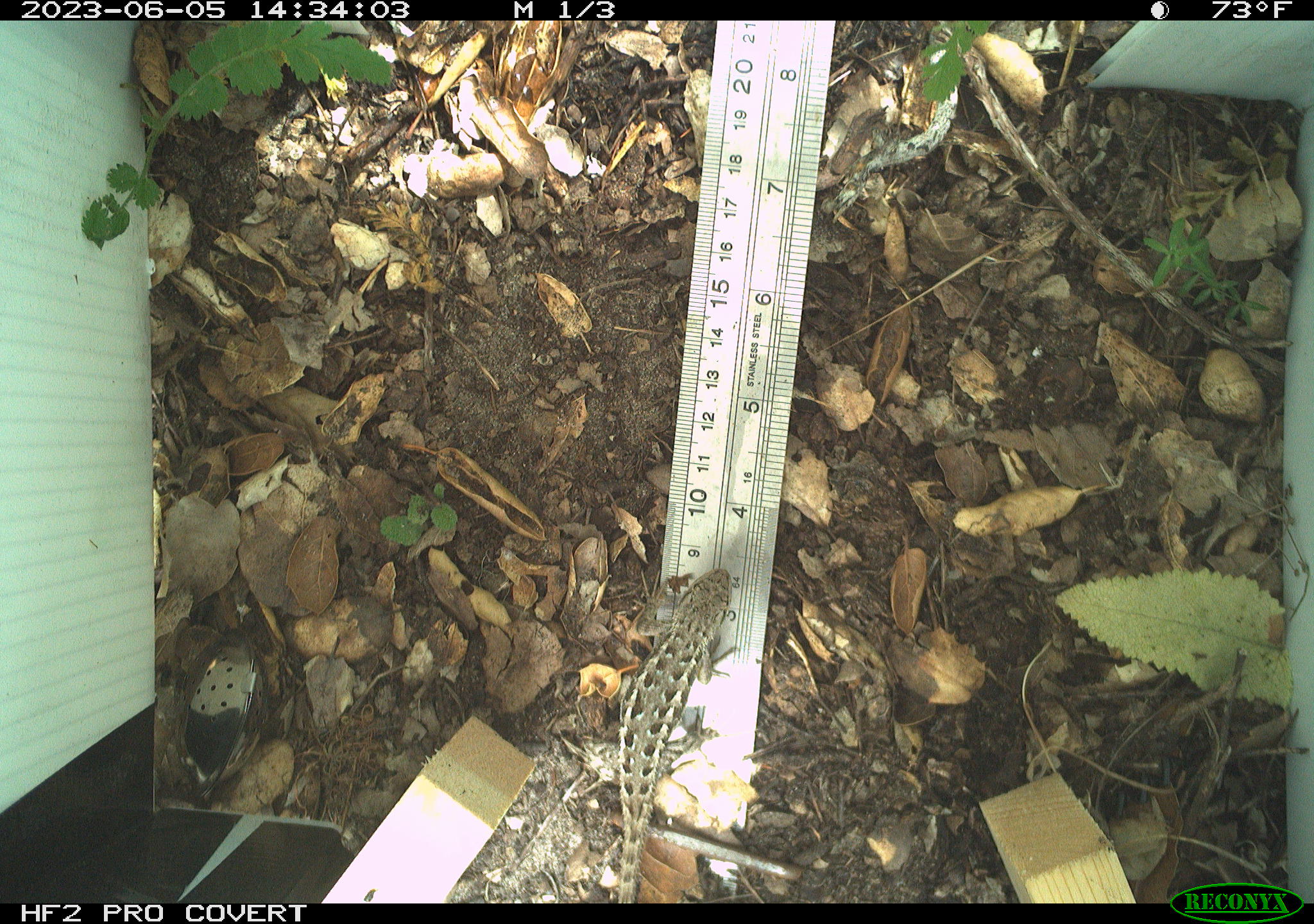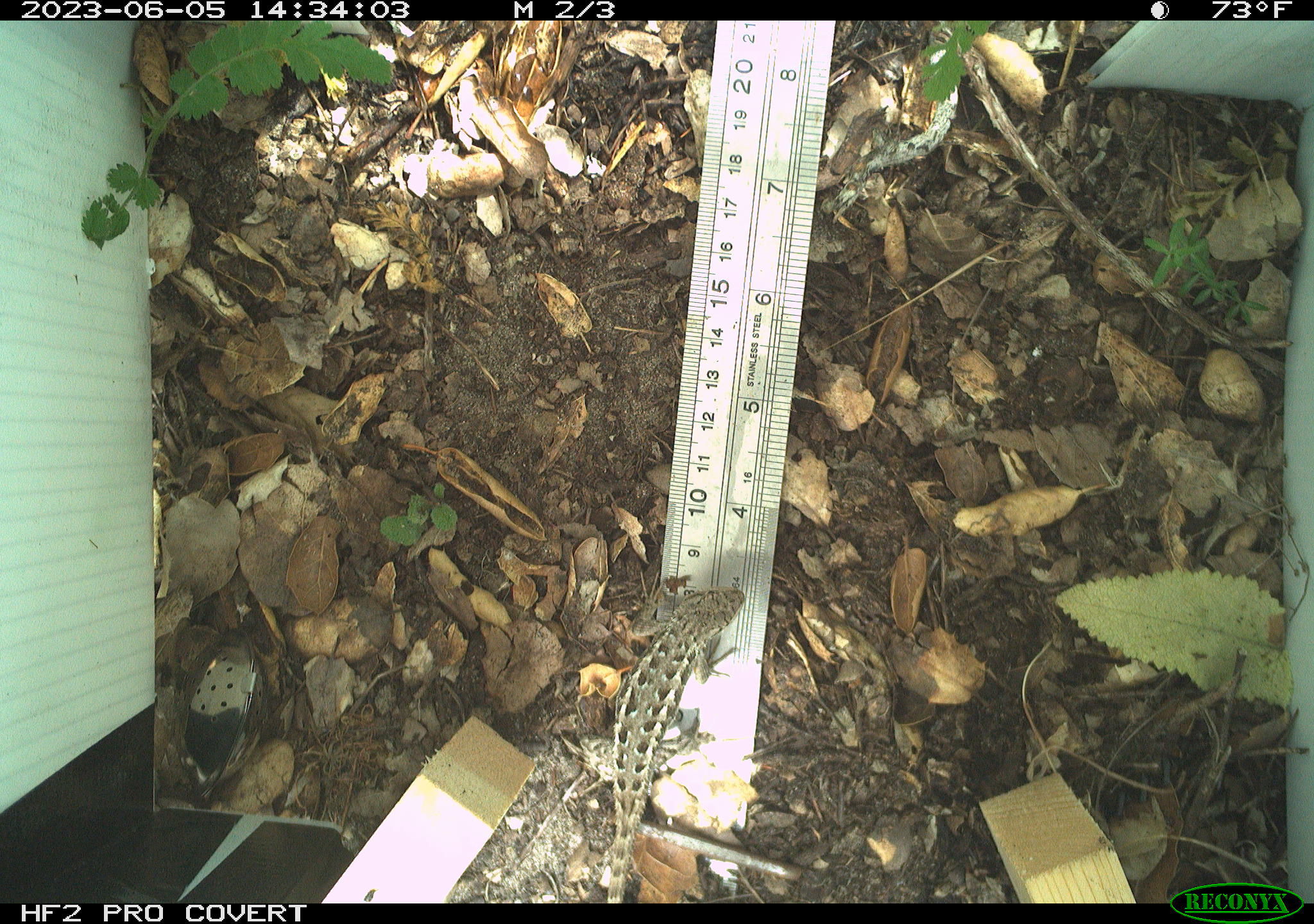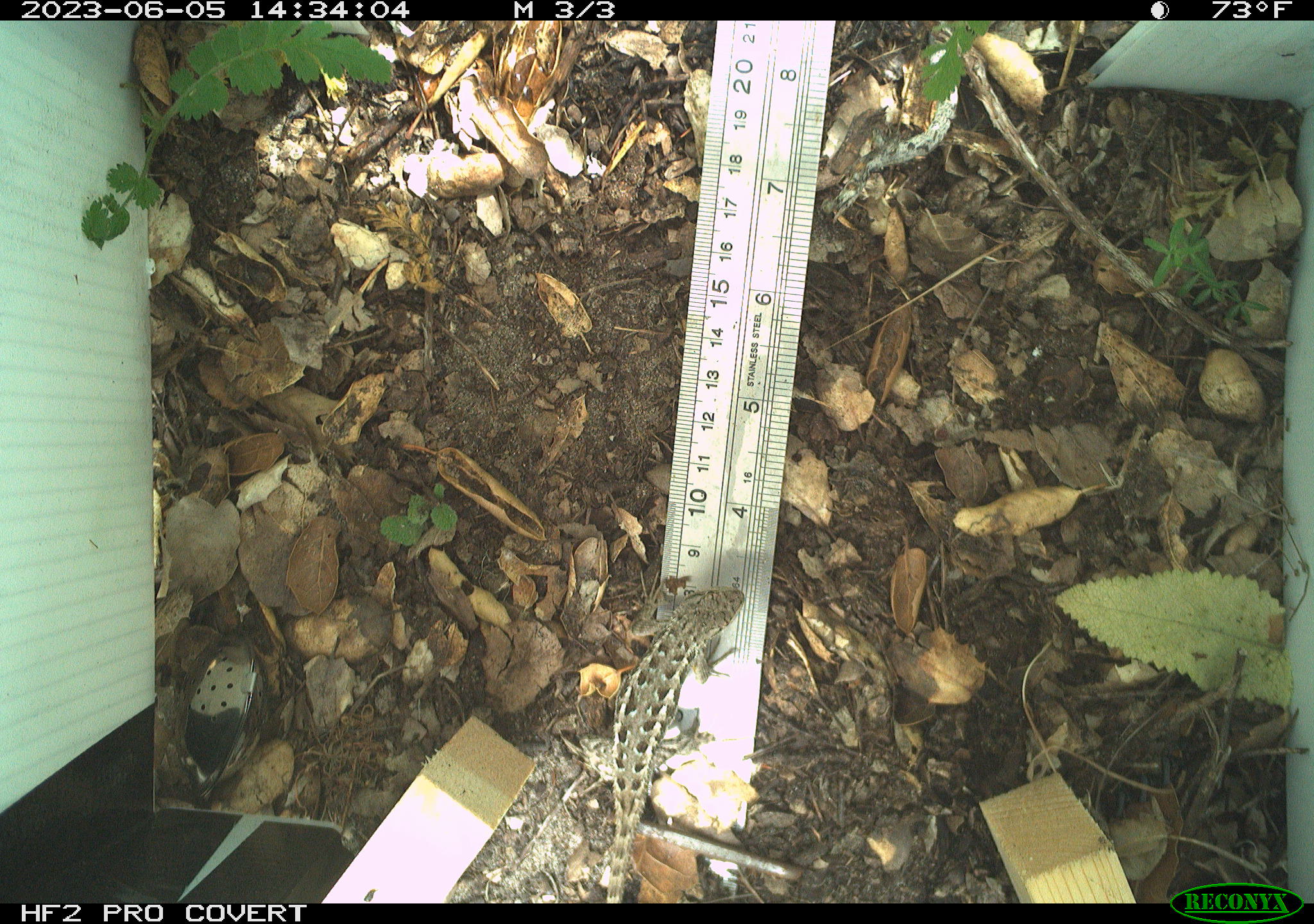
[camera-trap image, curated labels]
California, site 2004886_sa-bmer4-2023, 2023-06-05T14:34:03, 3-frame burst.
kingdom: Animalia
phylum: Chordata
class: Reptilia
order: Squamata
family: Phrynosomatidae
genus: Uta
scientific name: Uta stansburiana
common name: common side-blotched lizard